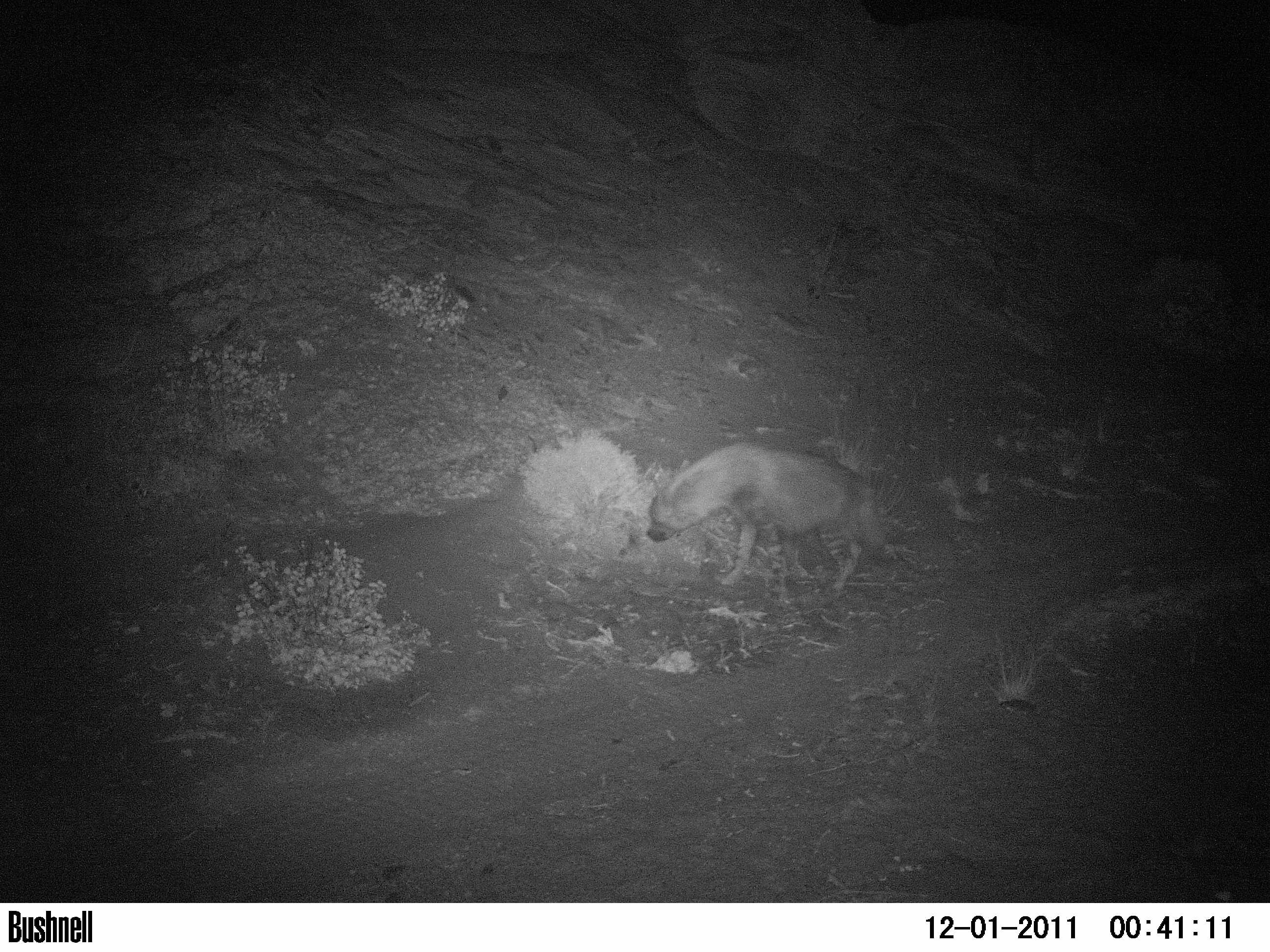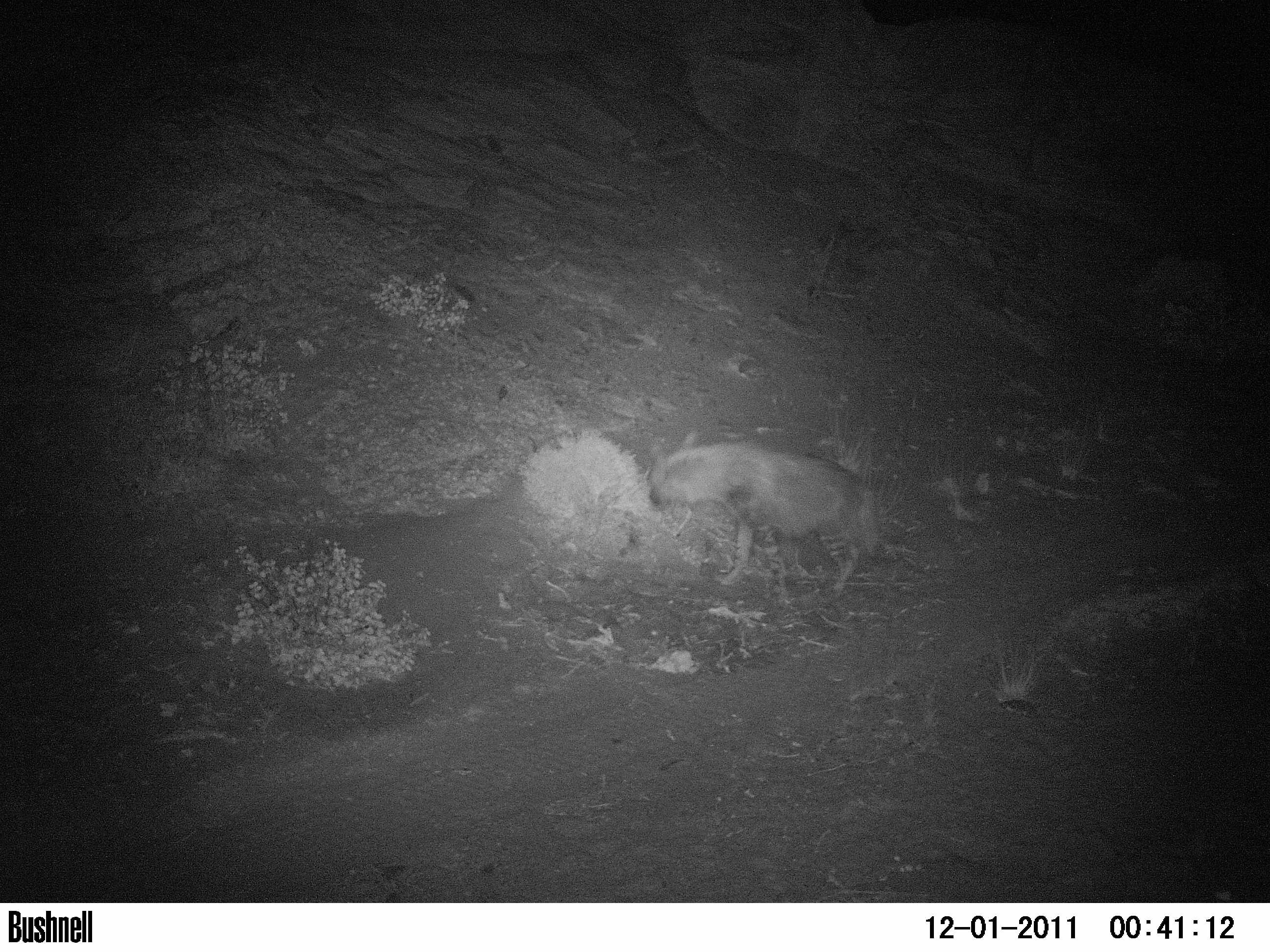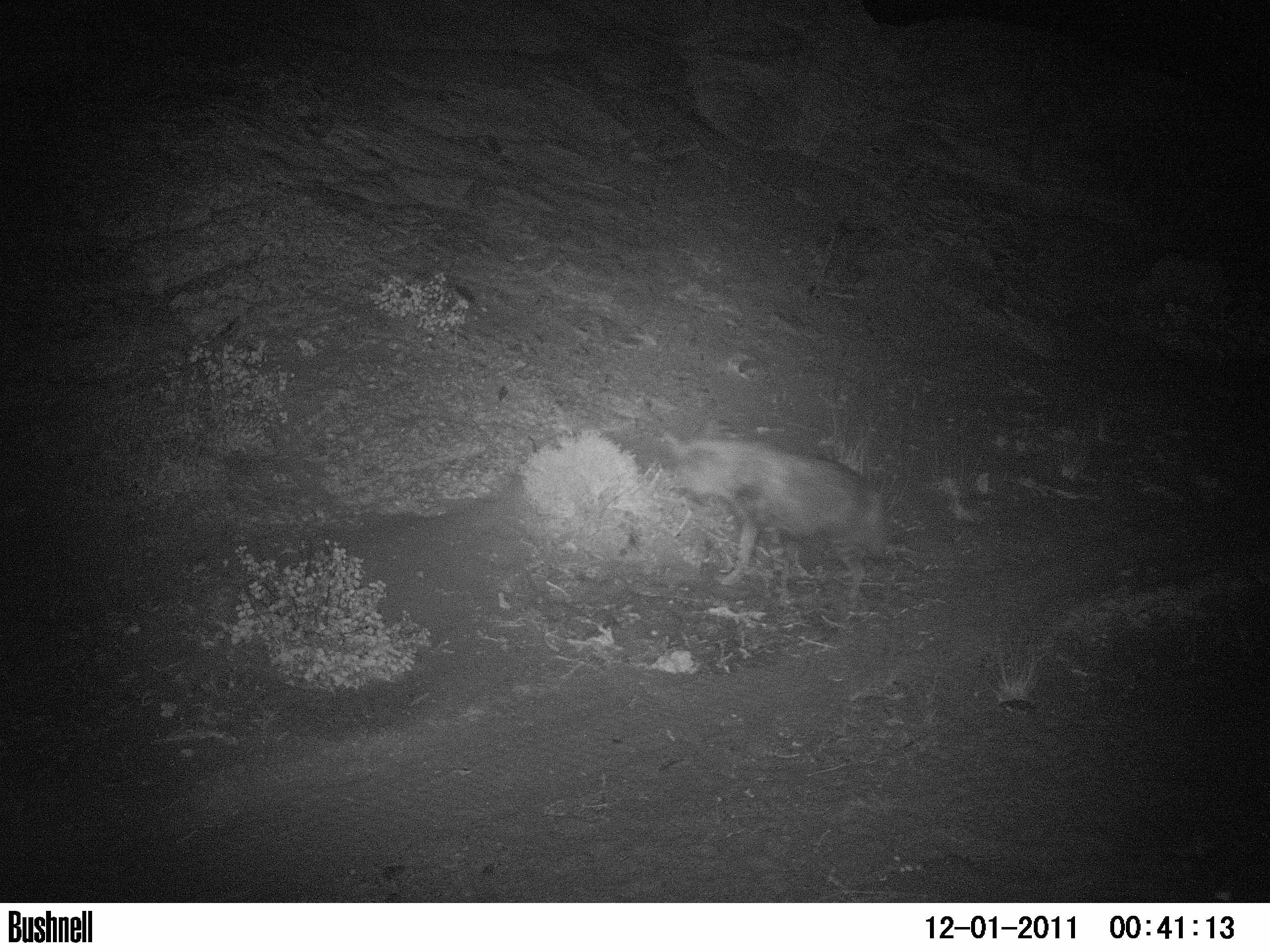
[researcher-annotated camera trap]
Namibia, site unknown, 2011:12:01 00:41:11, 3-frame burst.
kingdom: Animalia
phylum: Chordata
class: Mammalia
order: Carnivora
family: Hyaenidae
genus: Parahyaena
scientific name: Parahyaena brunnea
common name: brown hyena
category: hyaena brunnea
Hyaena brunnea (brown hyena) (Parahyaena brunnea).